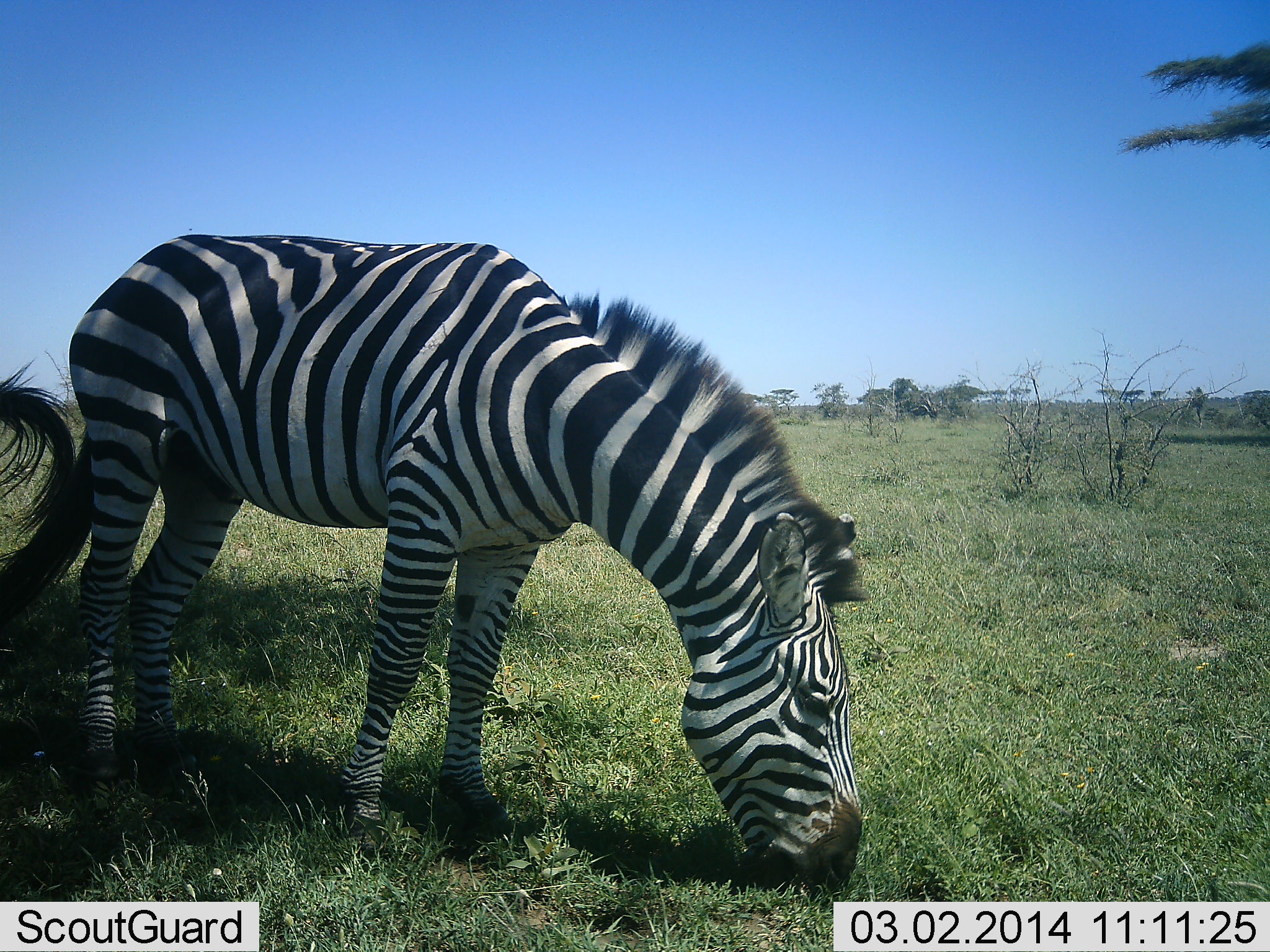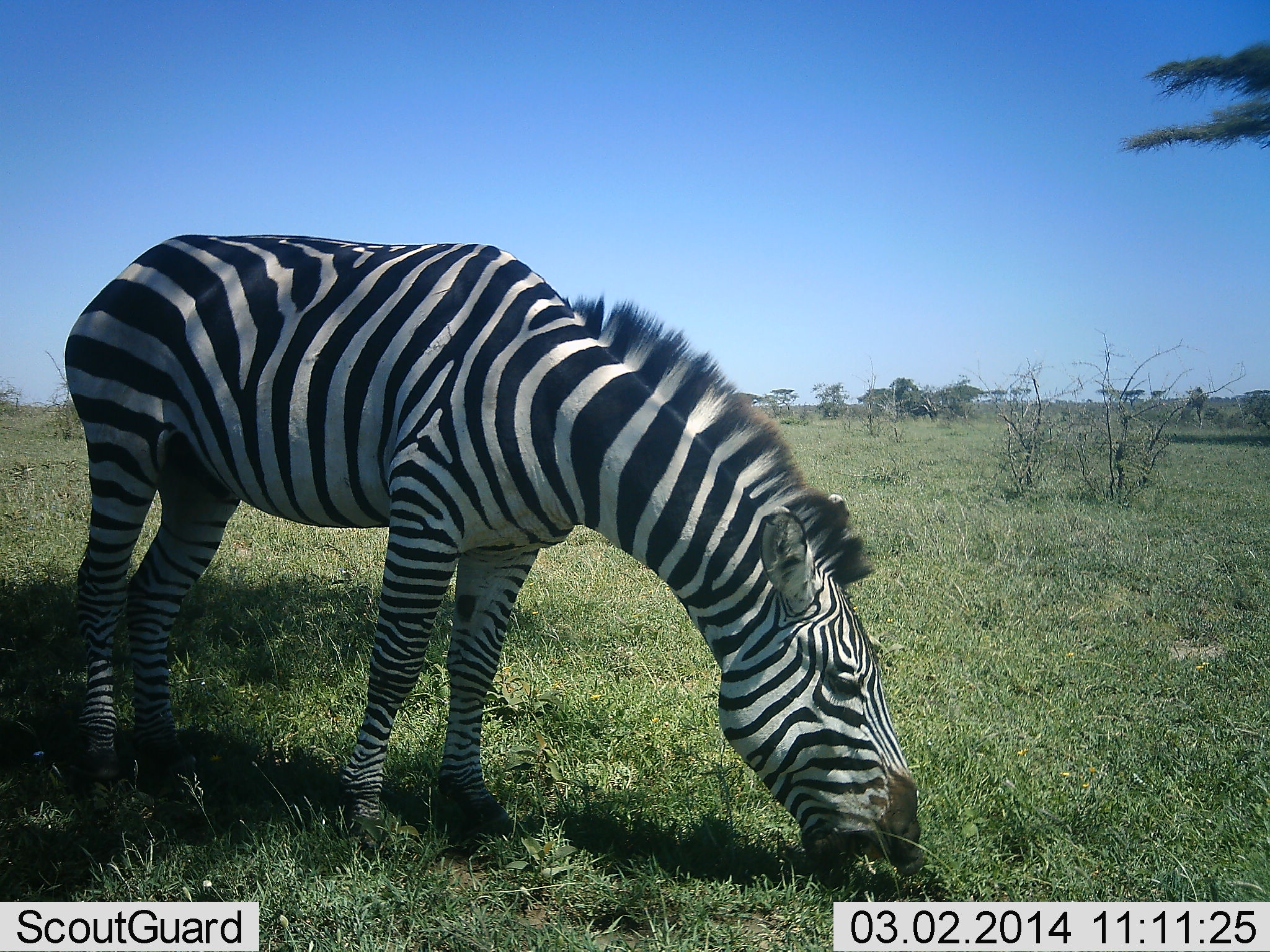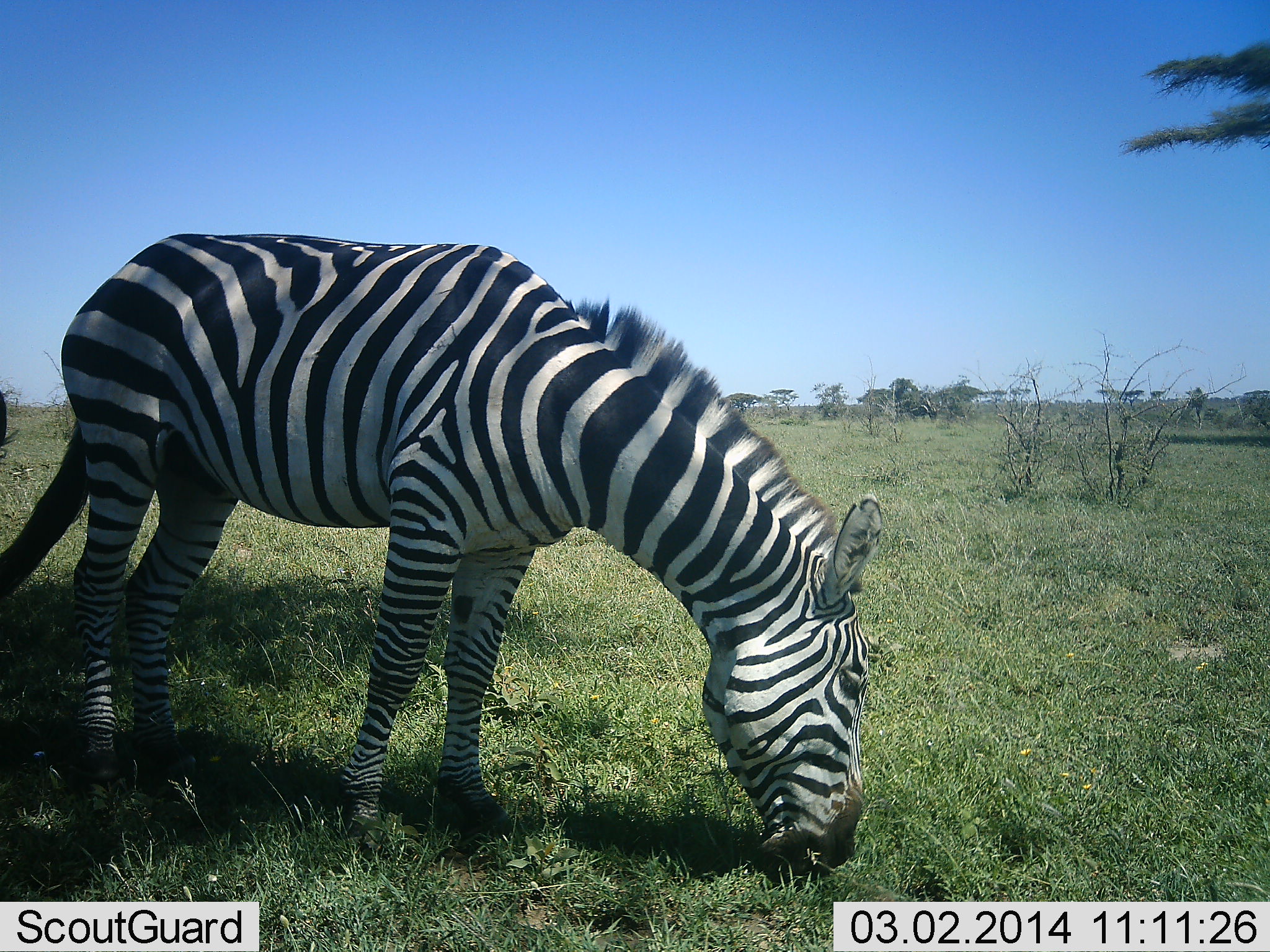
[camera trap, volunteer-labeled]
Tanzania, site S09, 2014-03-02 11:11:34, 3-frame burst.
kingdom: Animalia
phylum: Chordata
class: Mammalia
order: Perissodactyla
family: Equidae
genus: Equus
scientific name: Equus quagga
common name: plains zebra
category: zebra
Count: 1.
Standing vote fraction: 20%.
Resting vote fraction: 0%.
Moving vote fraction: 0%.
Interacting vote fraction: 0%.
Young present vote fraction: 0%.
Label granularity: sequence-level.